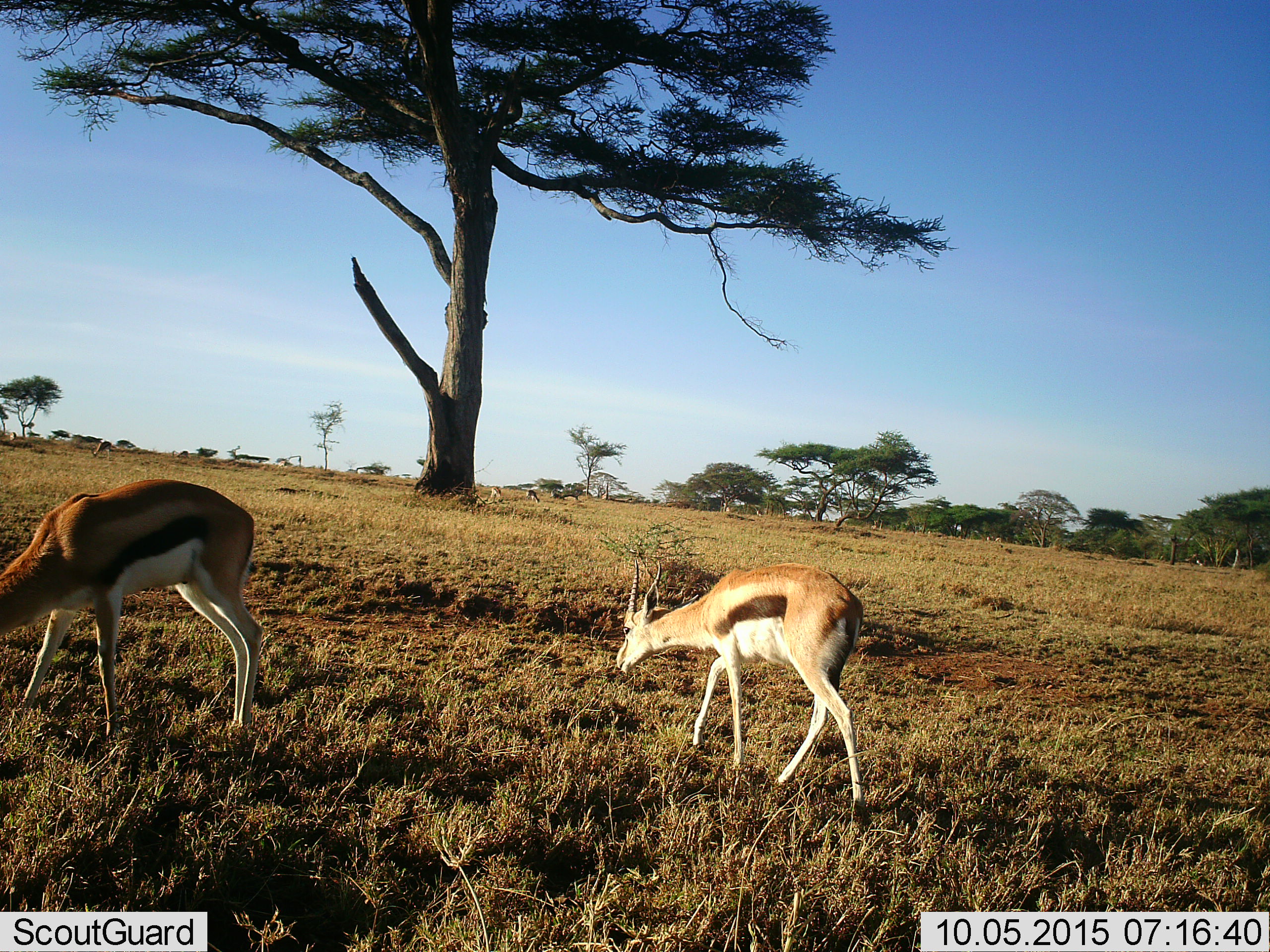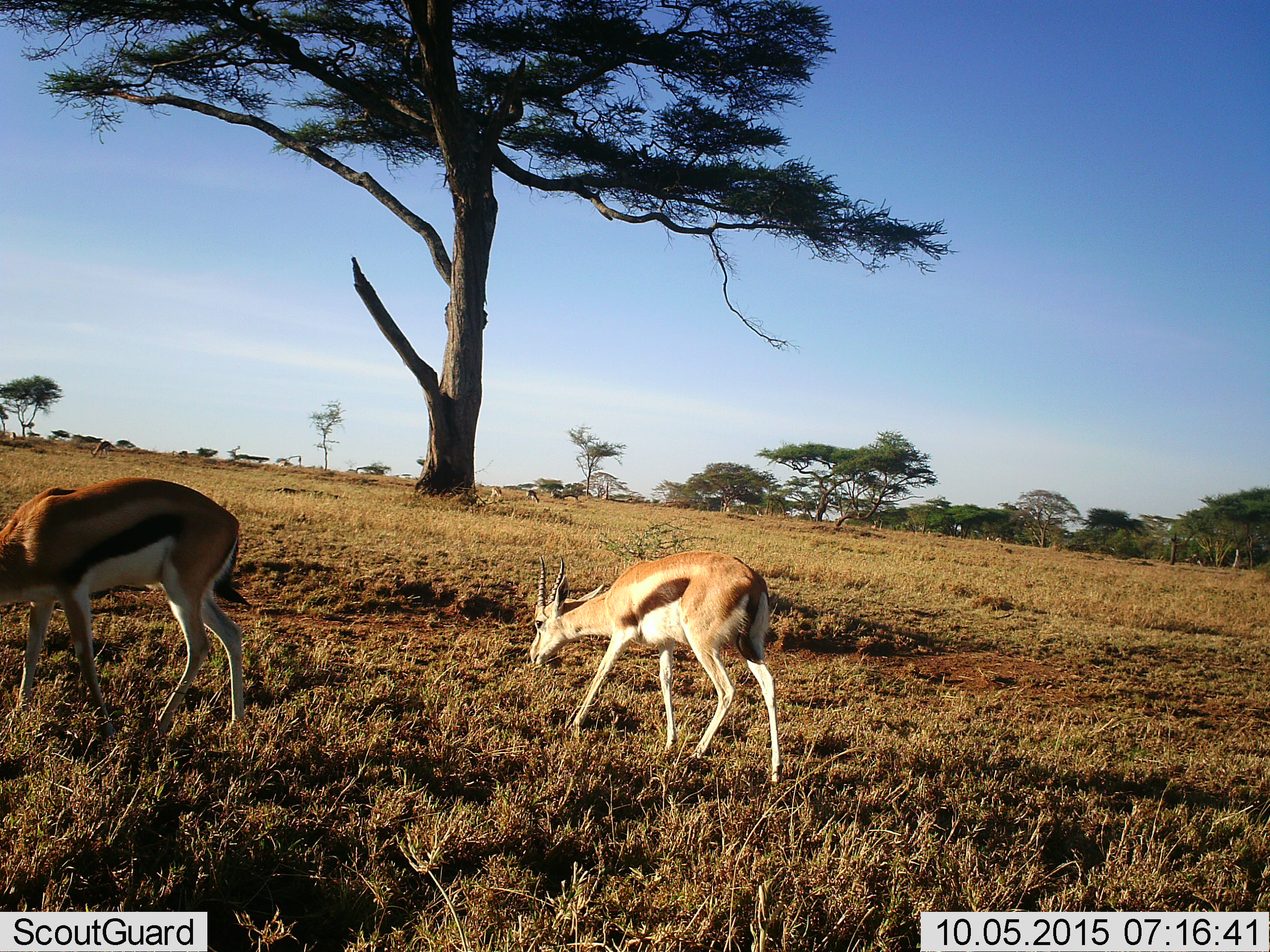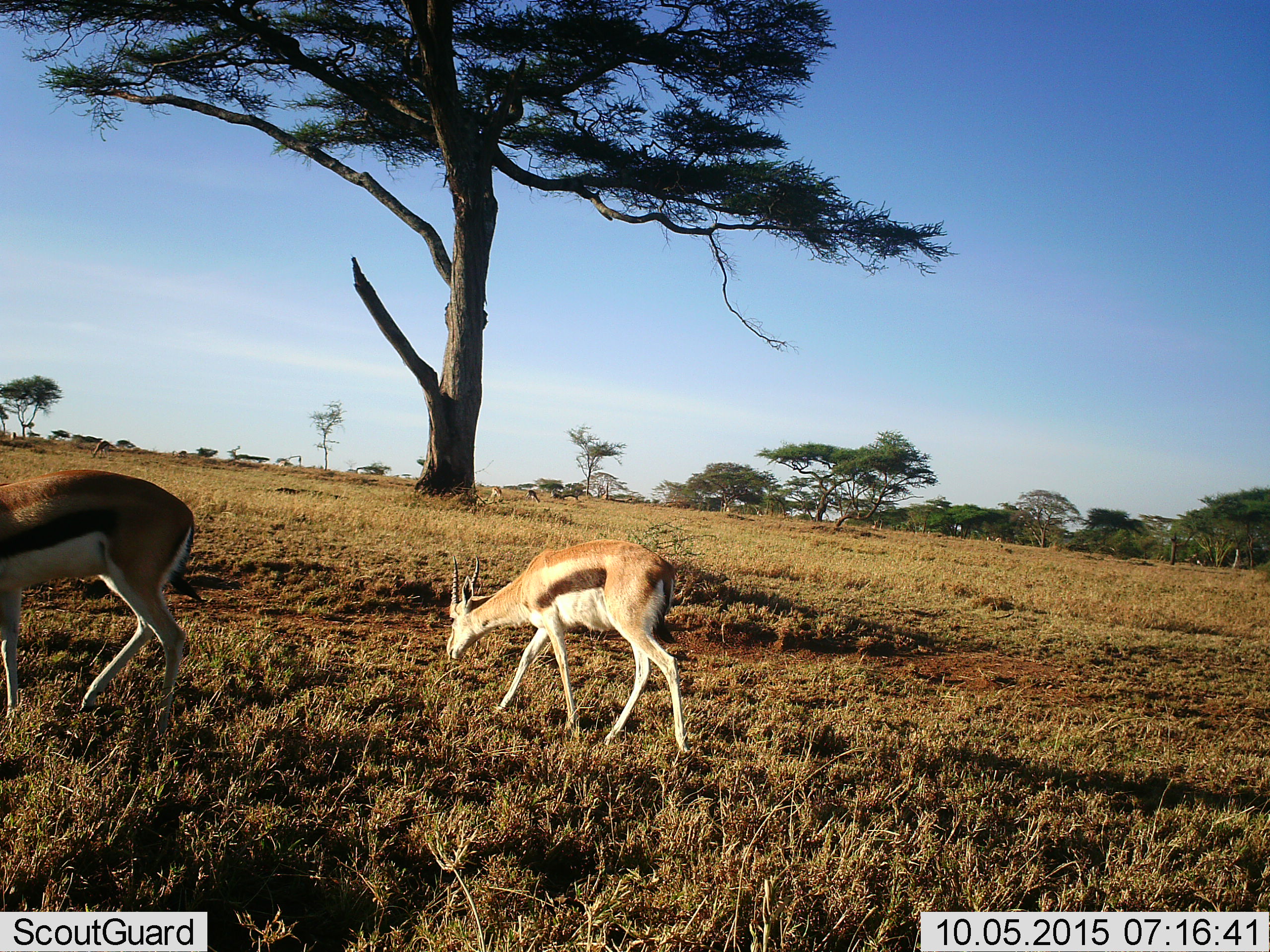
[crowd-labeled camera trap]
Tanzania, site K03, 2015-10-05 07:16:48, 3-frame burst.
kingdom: Animalia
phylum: Chordata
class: Mammalia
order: Artiodactyla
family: Bovidae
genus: Eudorcas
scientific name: Eudorcas thomsonii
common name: thomson's gazelle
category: gazellethomsons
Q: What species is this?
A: Gazellethomsons (thomson's gazelle) (Eudorcas thomsonii).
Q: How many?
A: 2.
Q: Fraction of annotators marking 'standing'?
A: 22%.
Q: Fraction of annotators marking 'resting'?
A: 0%.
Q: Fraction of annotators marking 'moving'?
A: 89%.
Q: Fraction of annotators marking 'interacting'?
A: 0%.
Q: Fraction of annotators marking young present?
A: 0%.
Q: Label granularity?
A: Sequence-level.